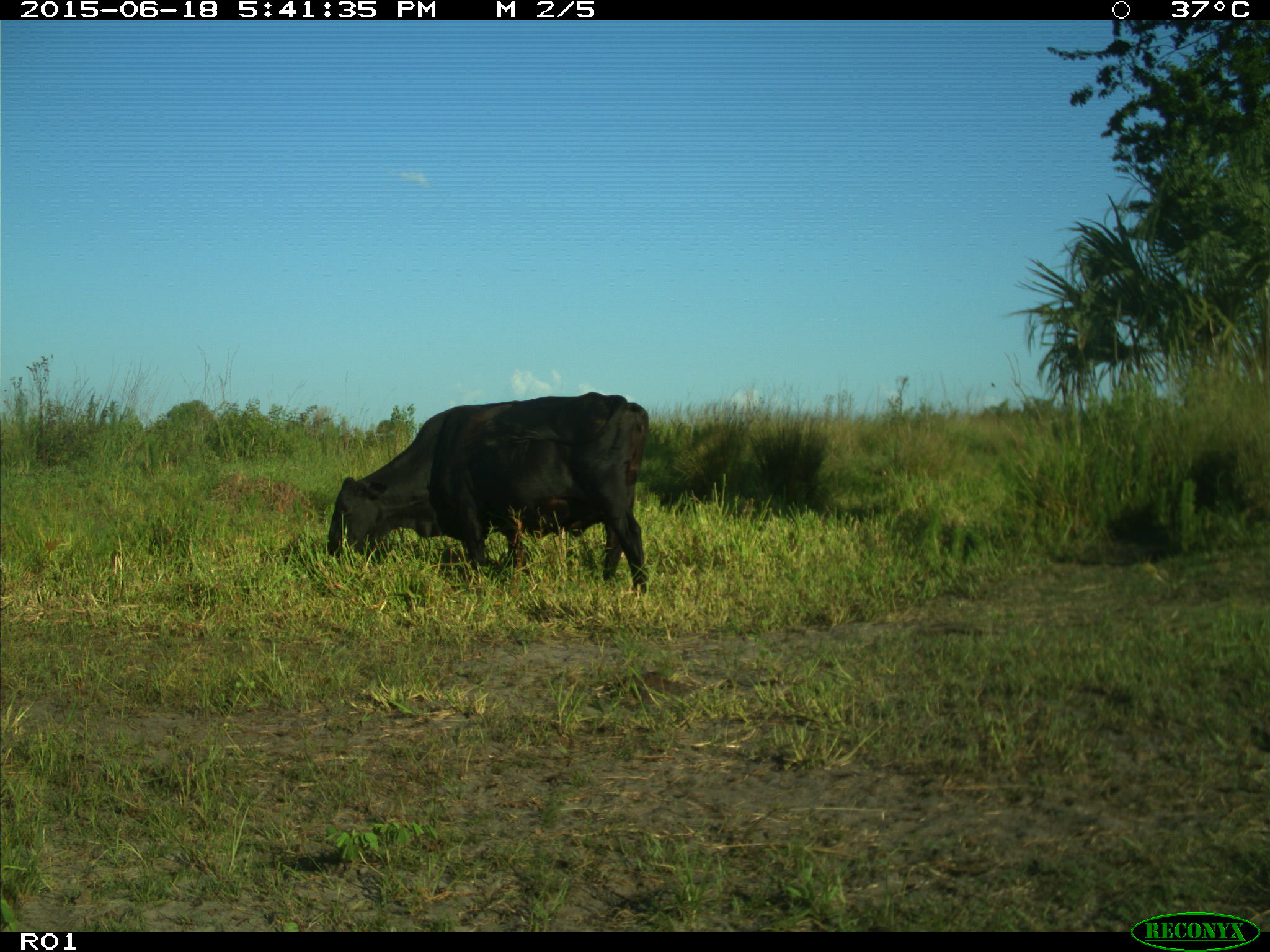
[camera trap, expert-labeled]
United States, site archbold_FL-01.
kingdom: Animalia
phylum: Chordata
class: Mammalia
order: Artiodactyla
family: Bovidae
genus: Bos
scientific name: Bos taurus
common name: domestic cow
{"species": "Bos taurus (domestic cow)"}